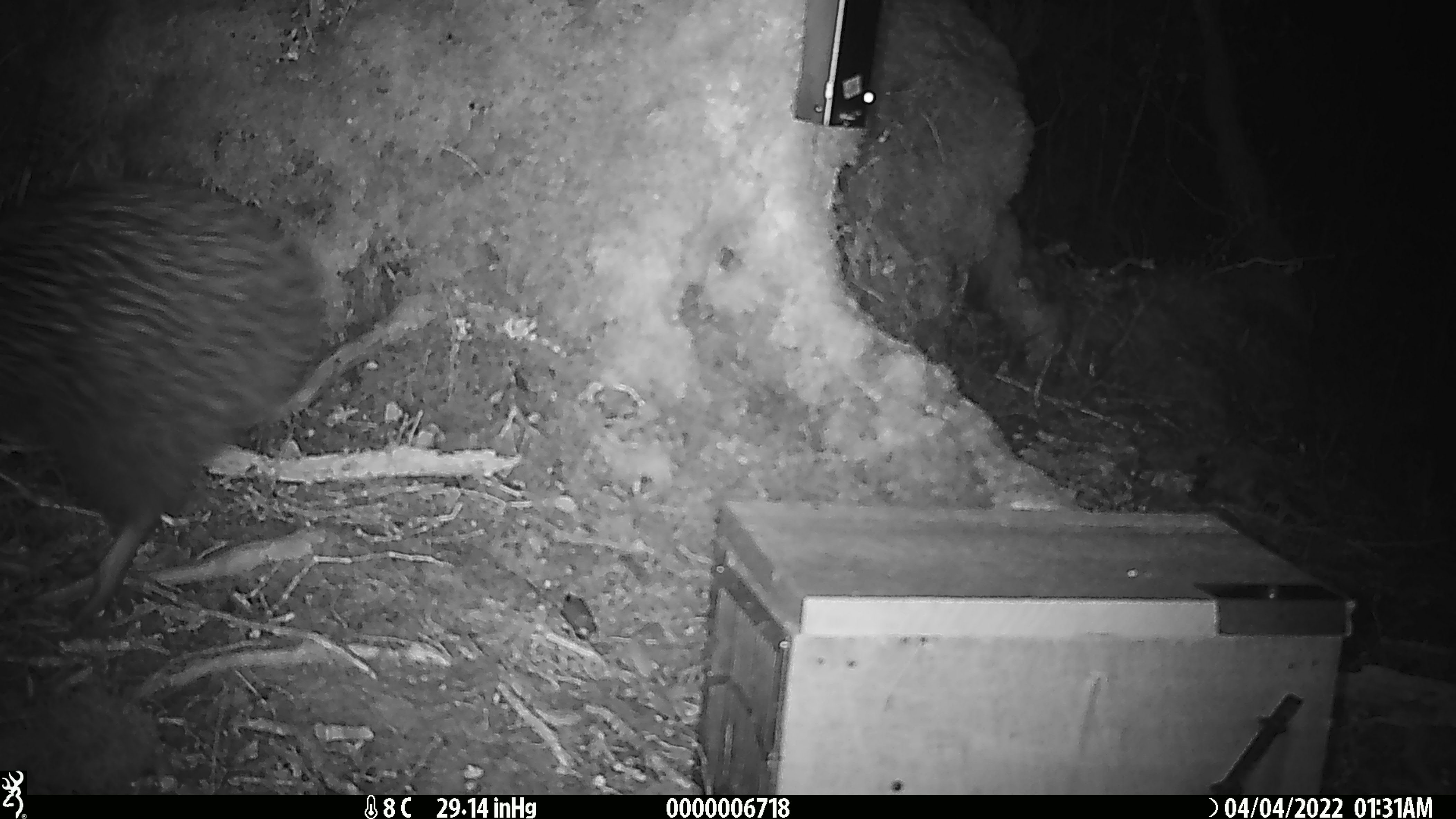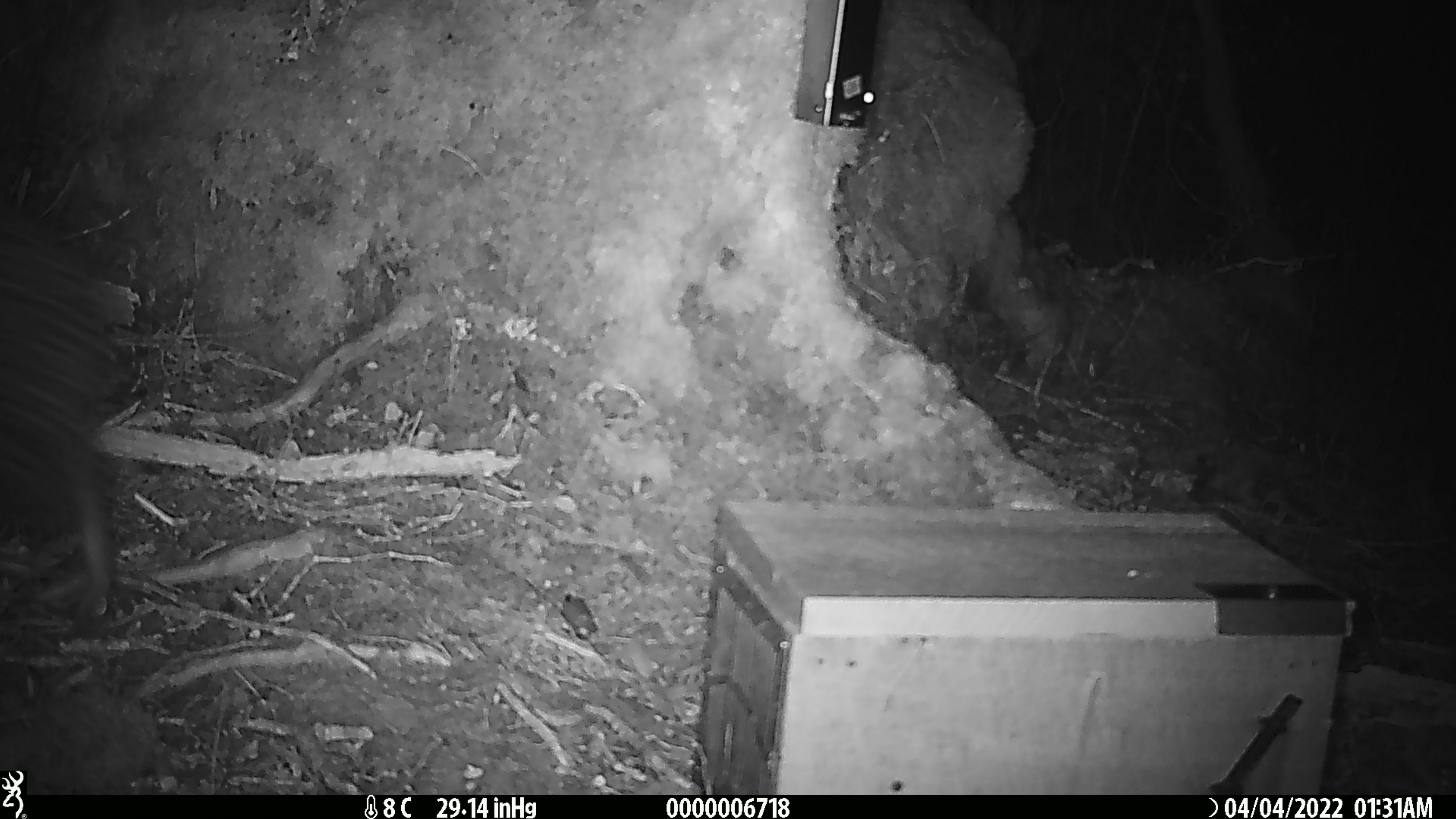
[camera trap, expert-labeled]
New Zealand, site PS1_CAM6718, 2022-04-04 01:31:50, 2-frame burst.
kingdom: Animalia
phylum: Chordata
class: Aves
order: Apterygiformes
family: Apterygidae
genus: Apteryx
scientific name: Apteryx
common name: kiwi